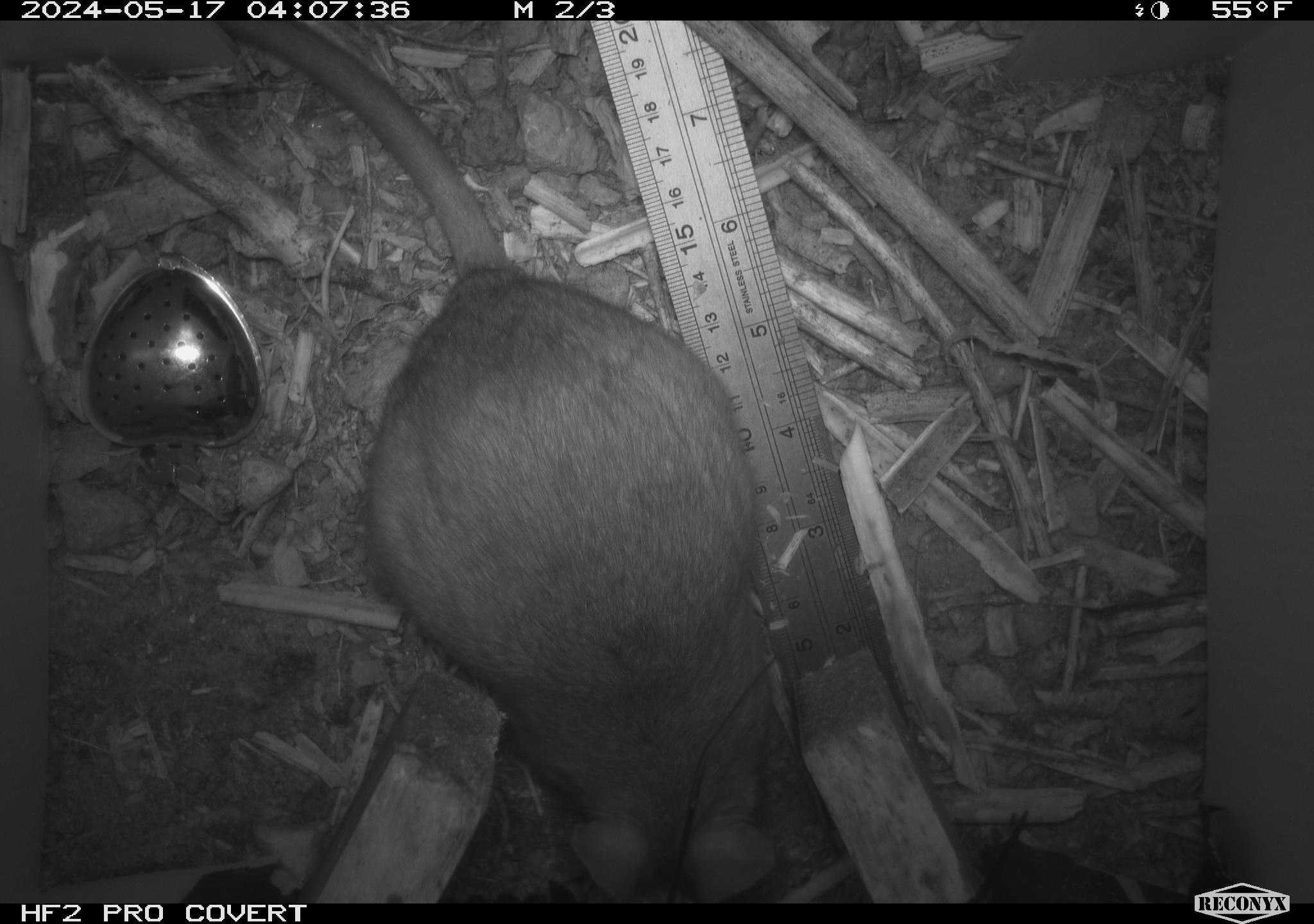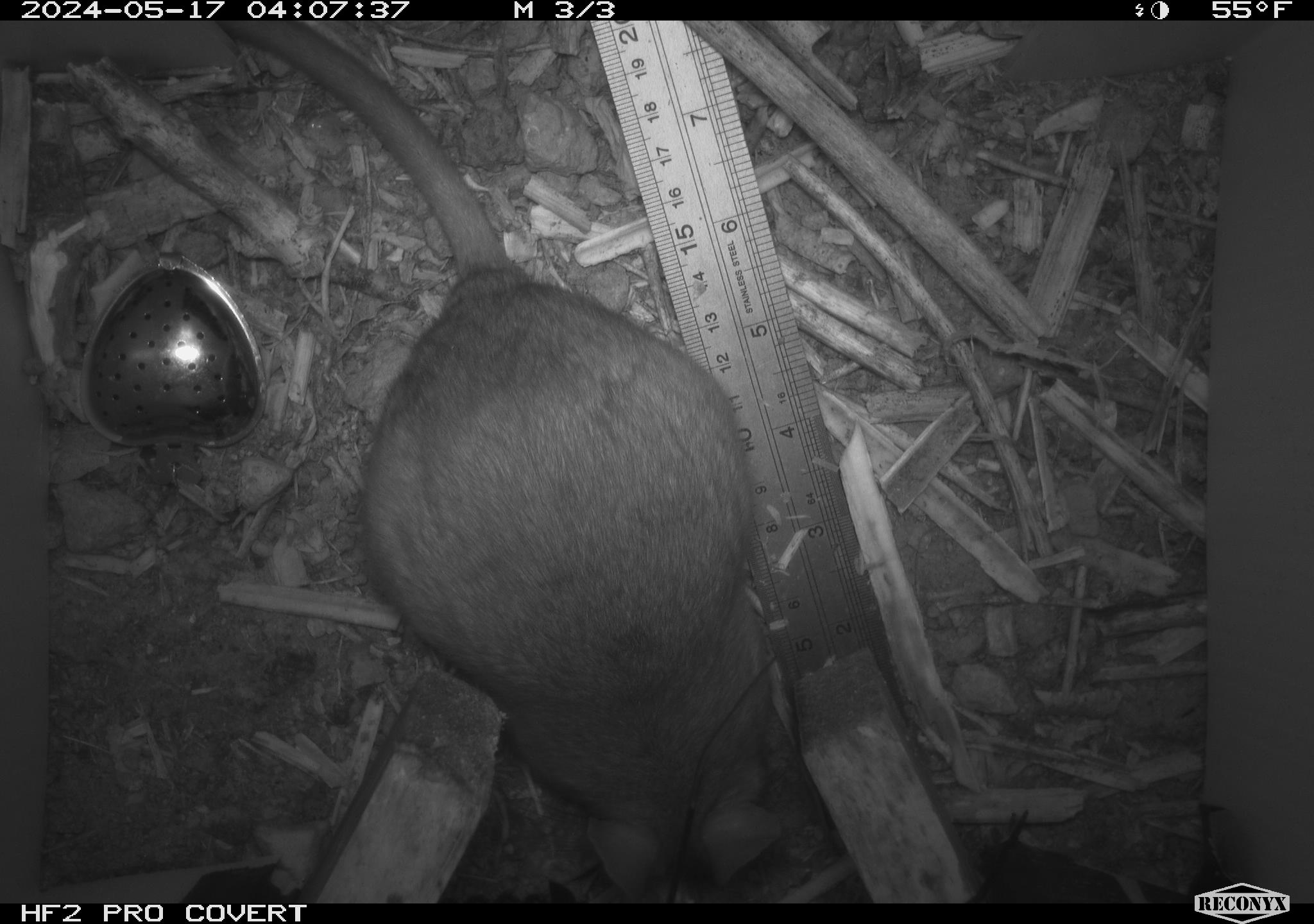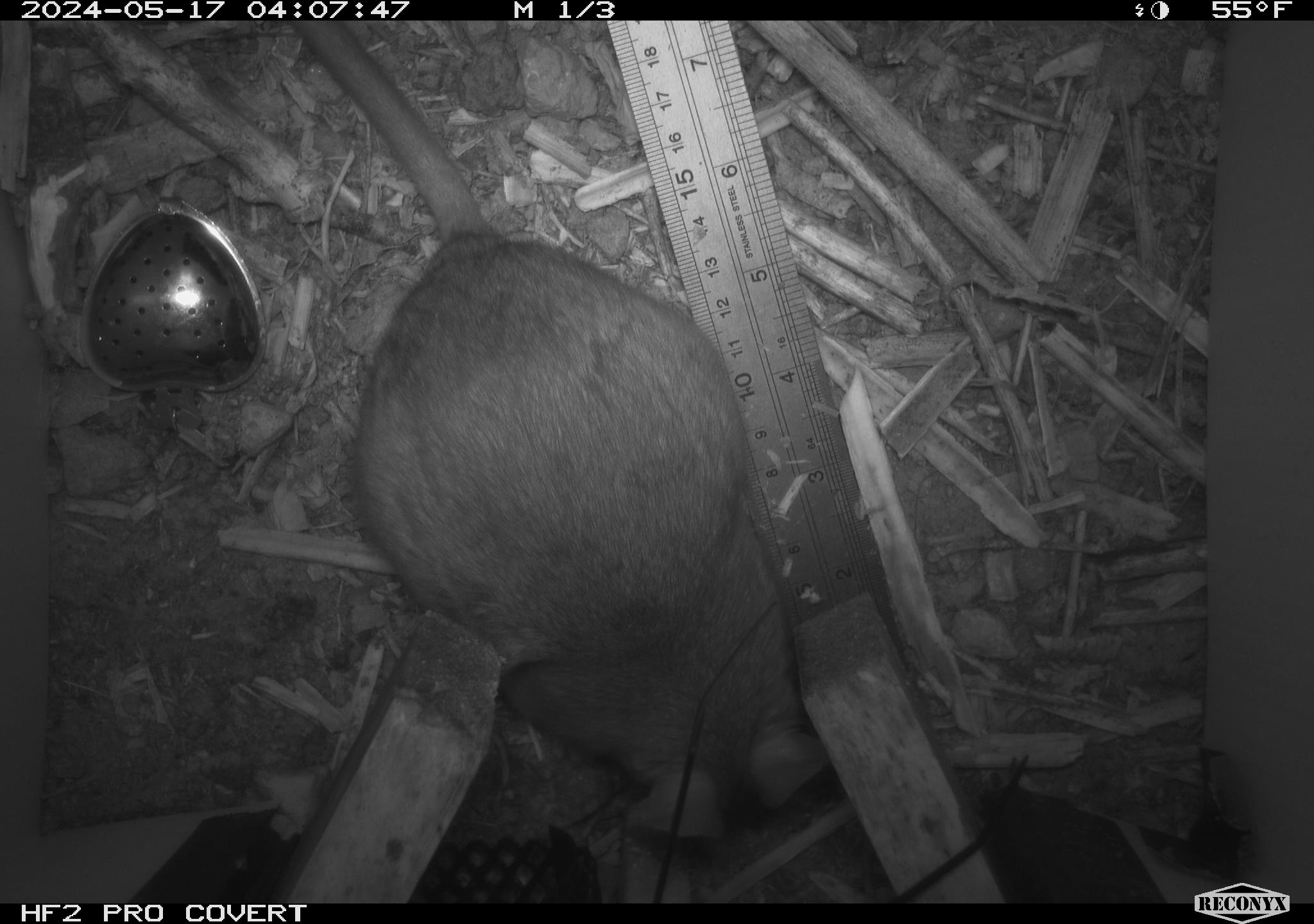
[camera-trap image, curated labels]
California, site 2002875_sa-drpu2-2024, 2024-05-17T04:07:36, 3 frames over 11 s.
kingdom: Animalia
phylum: Chordata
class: Mammalia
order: Rodentia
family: Cricetidae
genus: Neotoma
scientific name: Neotoma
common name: pack rat or woodrat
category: neotoma species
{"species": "neotoma species (pack rat or woodrat) (Neotoma)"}